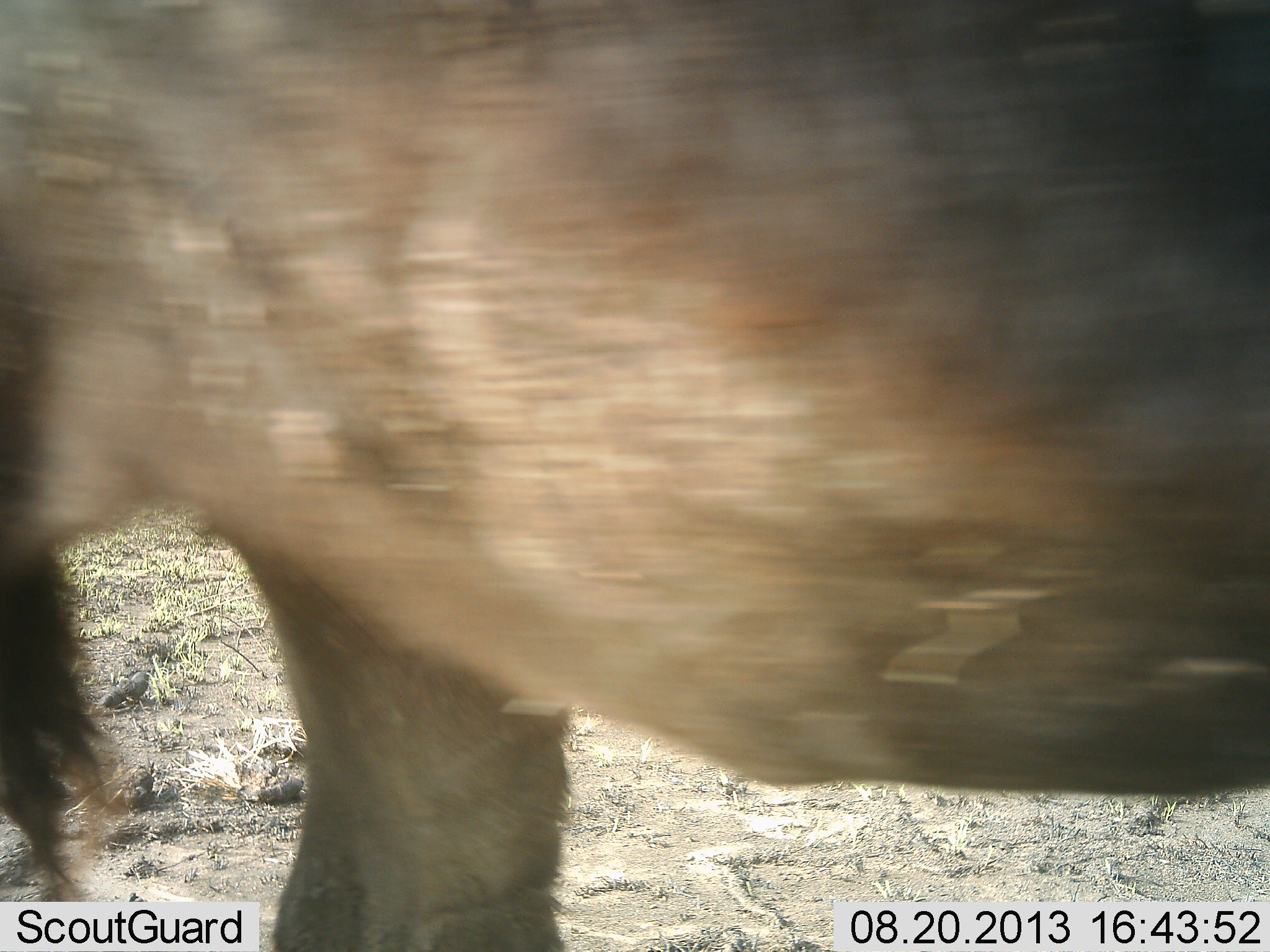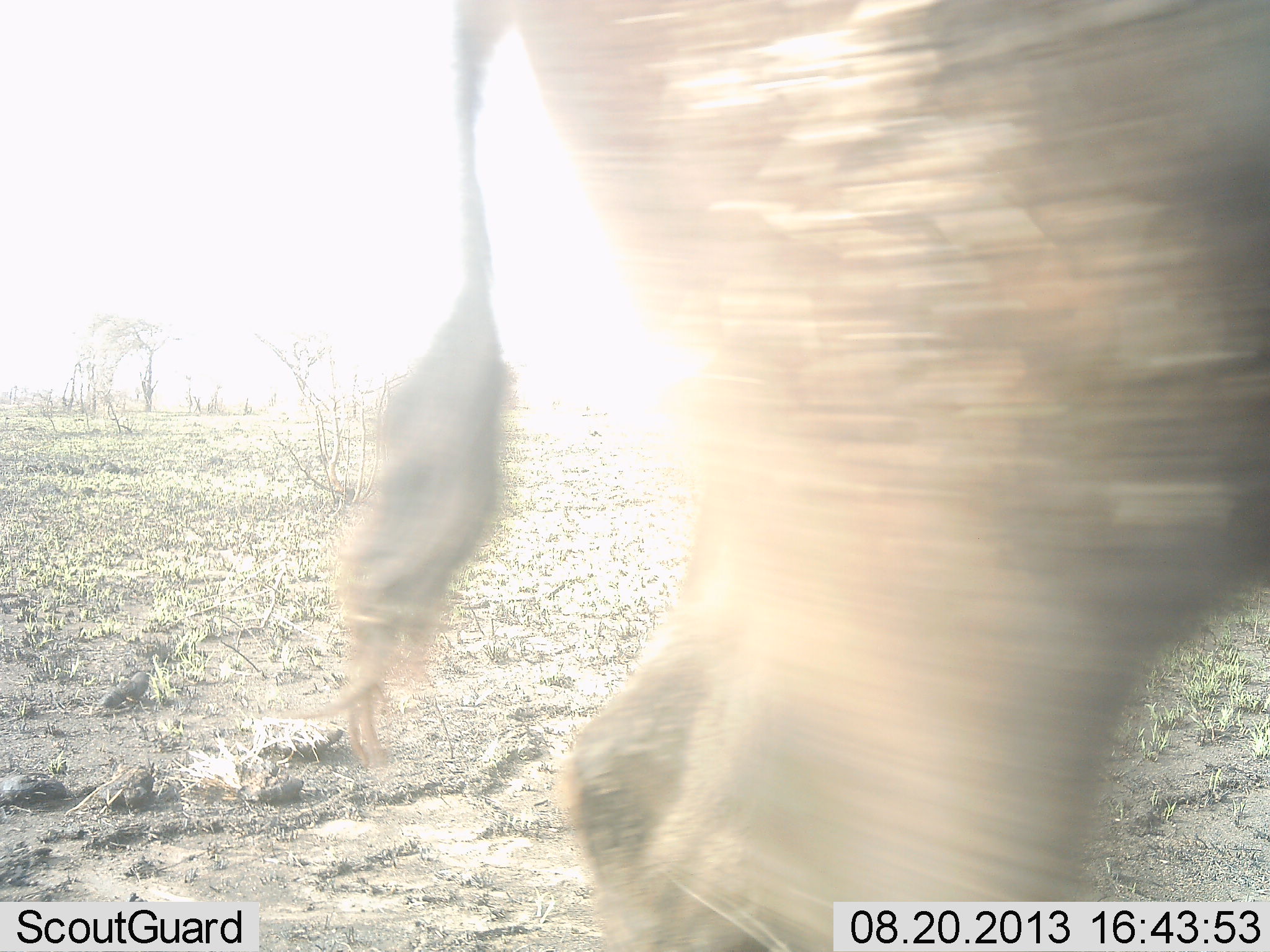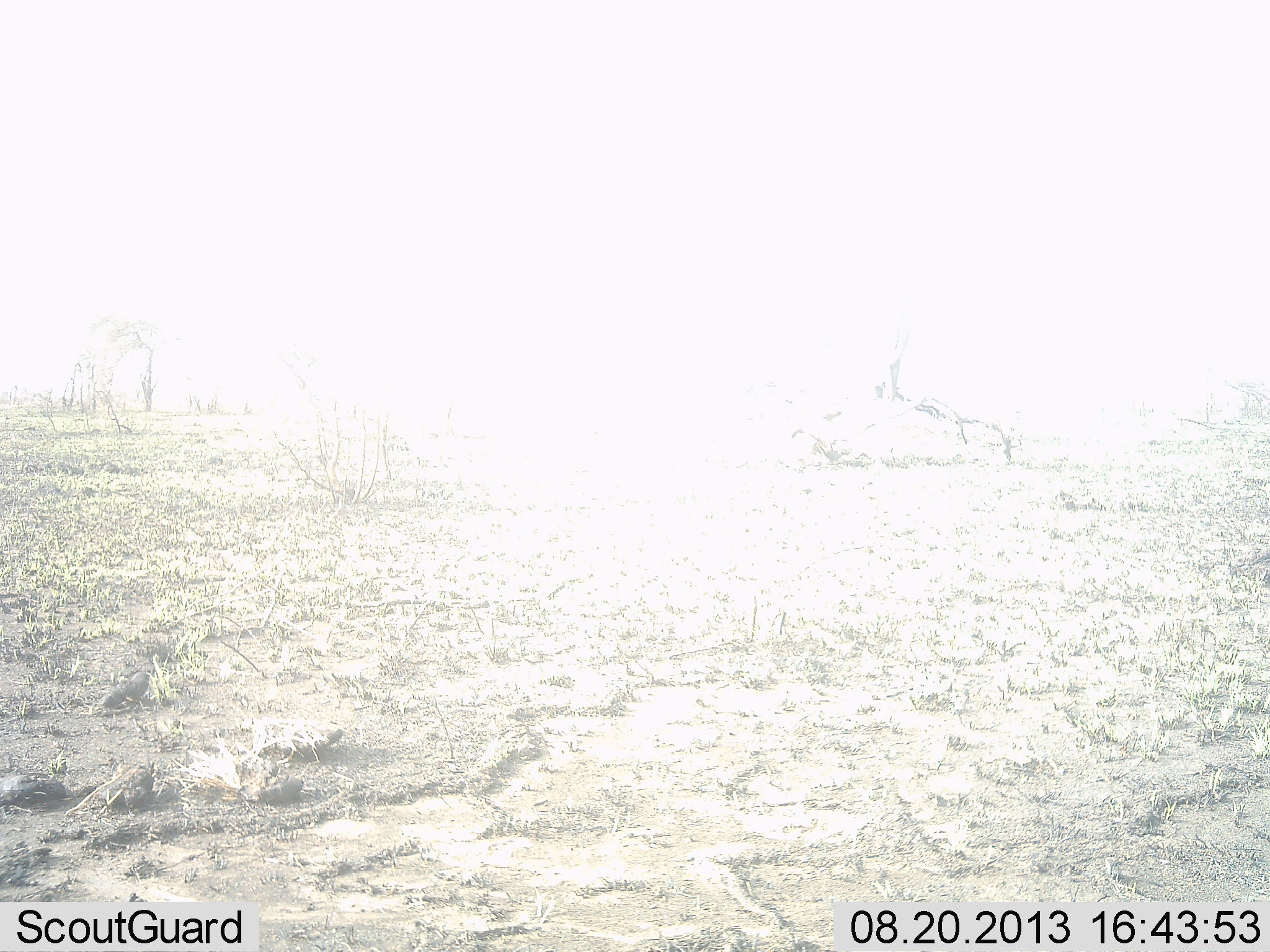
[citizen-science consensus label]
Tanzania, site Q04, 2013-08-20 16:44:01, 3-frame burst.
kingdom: Animalia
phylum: Chordata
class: Mammalia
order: Artiodactyla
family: Bovidae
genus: Tragelaphus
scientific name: Tragelaphus oryx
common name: eland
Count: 1.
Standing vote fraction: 17%.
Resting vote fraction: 0%.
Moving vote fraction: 83%.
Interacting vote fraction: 0%.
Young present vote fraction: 0%.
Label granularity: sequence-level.